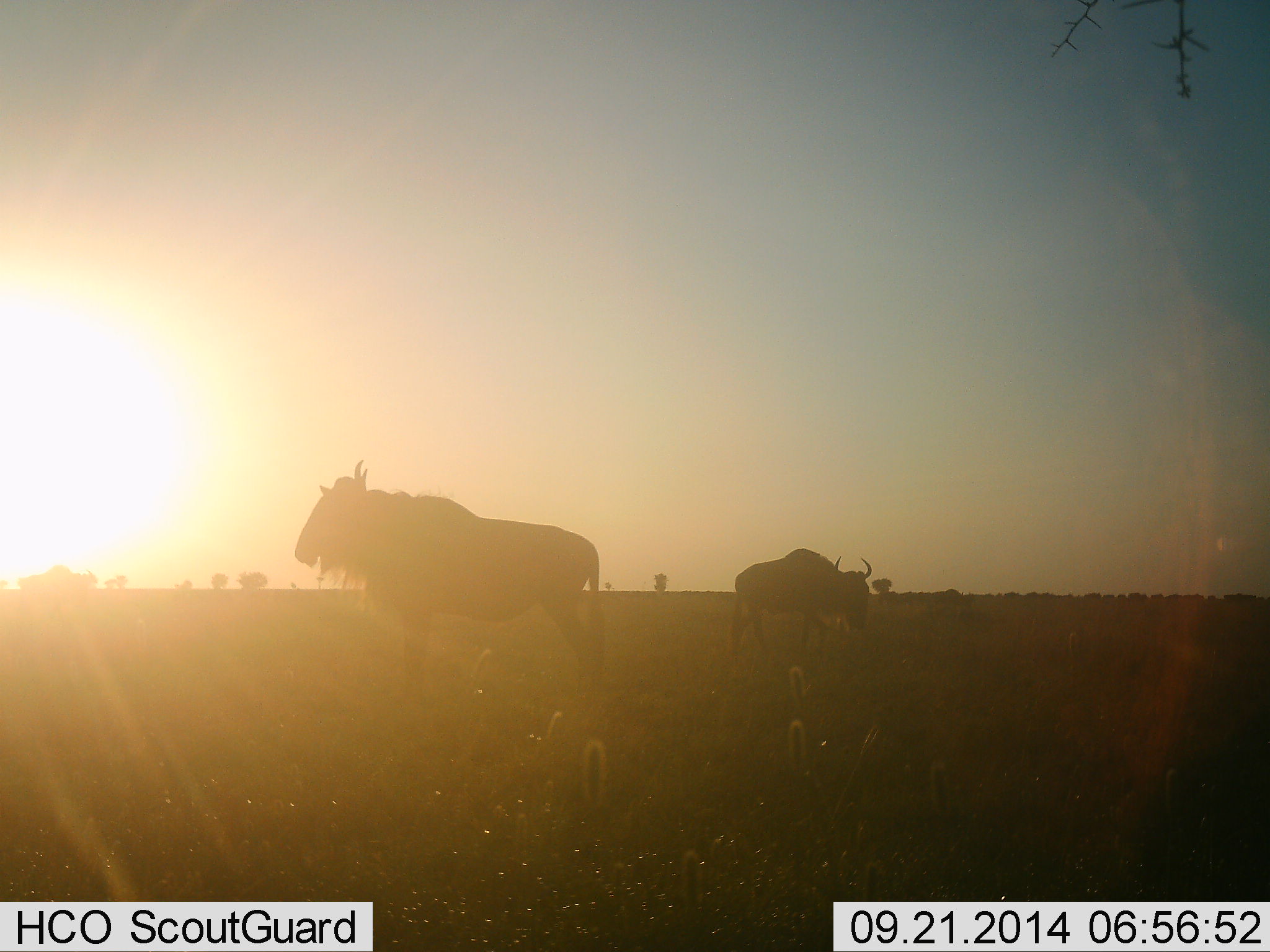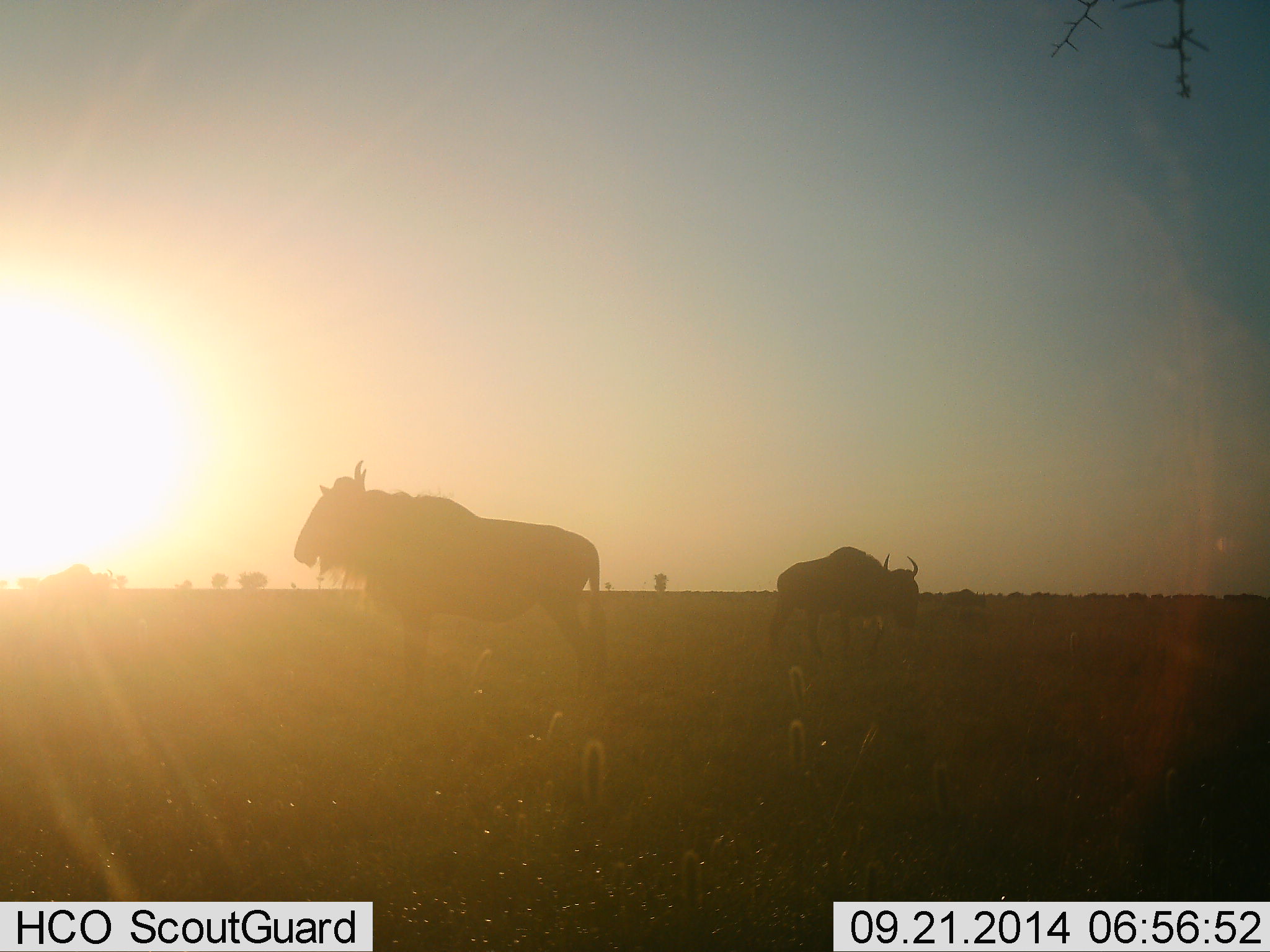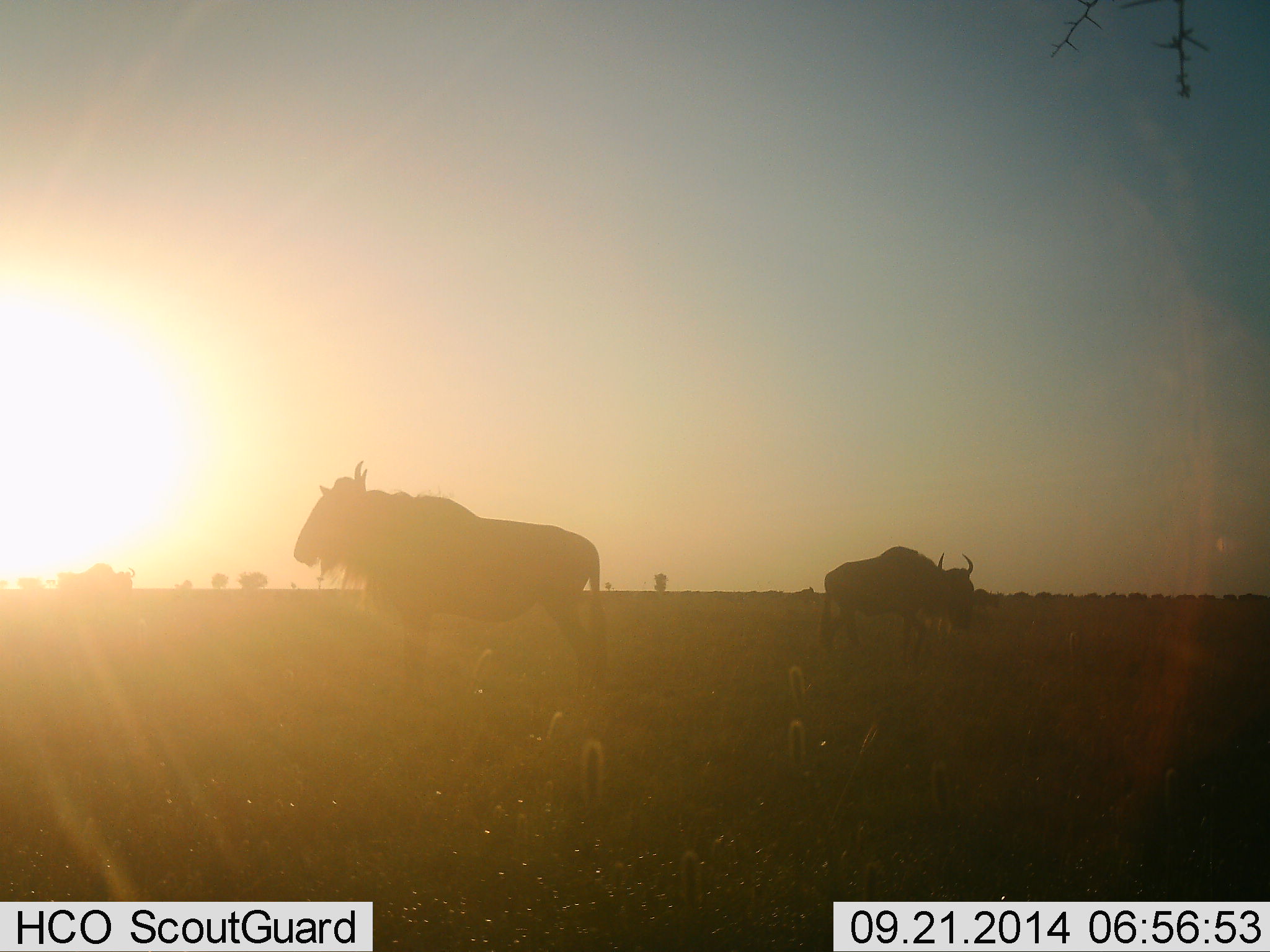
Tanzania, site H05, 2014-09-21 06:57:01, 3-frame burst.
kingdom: Animalia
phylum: Chordata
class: Mammalia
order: Artiodactyla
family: Bovidae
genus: Connochaetes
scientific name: Connochaetes taurinus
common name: blue wildebeest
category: wildebeest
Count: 6.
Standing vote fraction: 80%.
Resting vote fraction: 0%.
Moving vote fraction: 50%.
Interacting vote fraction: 0%.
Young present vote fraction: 0%.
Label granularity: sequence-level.